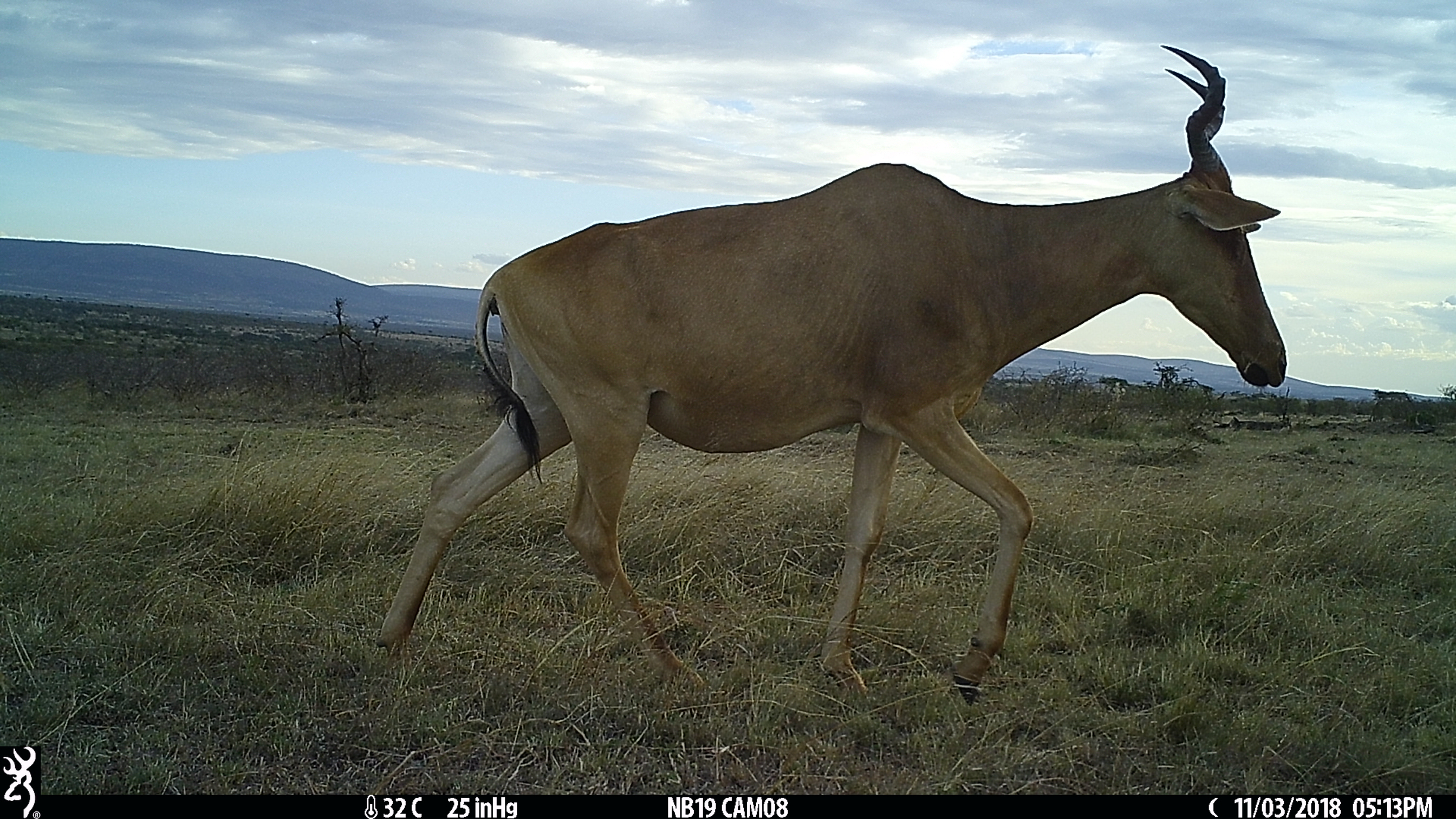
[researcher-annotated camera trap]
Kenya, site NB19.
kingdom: Animalia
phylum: Chordata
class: Mammalia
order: Artiodactyla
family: Bovidae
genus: Alcelaphus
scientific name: Alcelaphus buselaphus cokii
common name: coke's hartebeest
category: hartebeest cokes